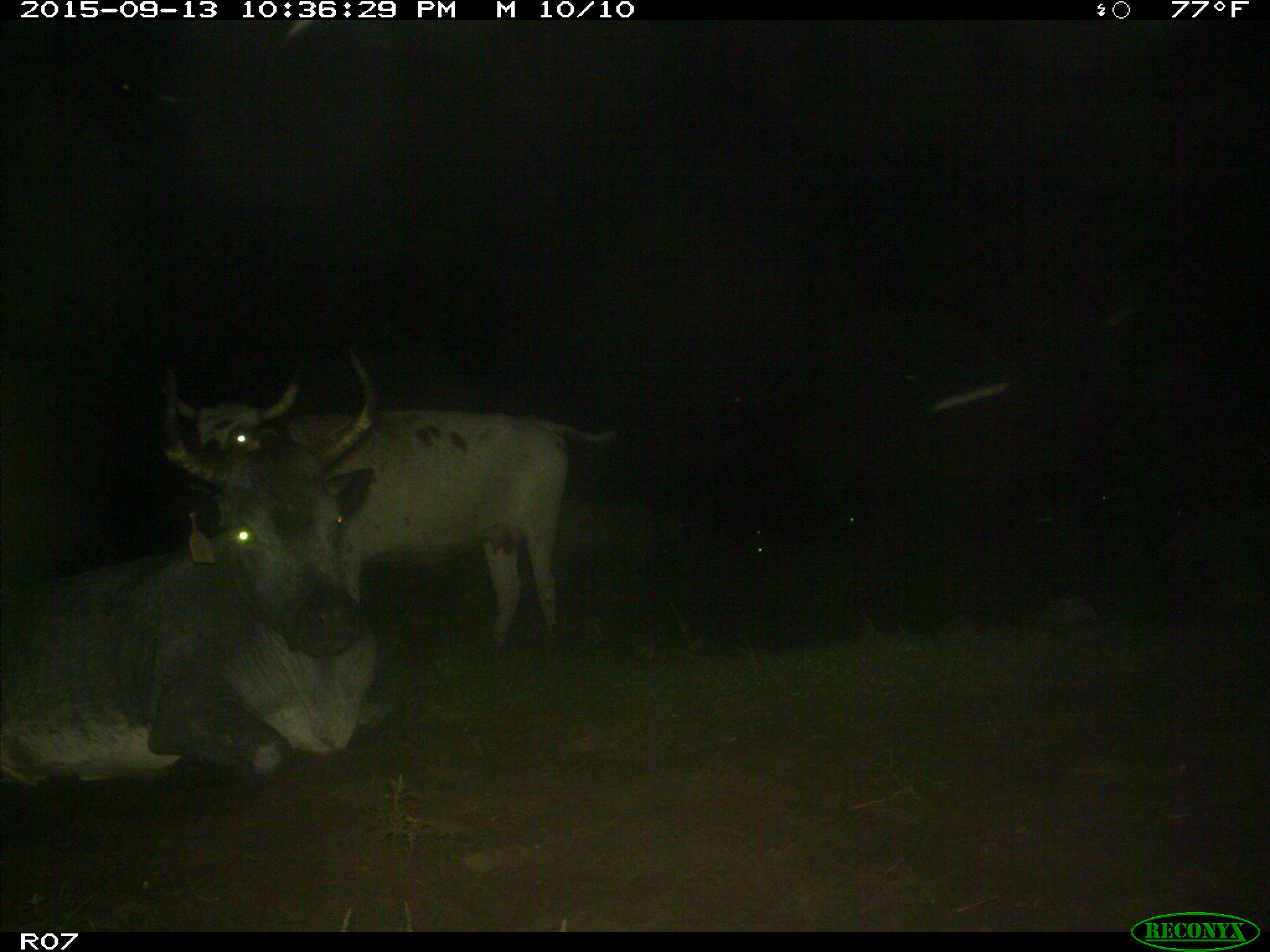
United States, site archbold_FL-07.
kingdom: Animalia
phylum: Chordata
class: Mammalia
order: Artiodactyla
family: Bovidae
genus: Bos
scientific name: Bos taurus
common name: domestic cow